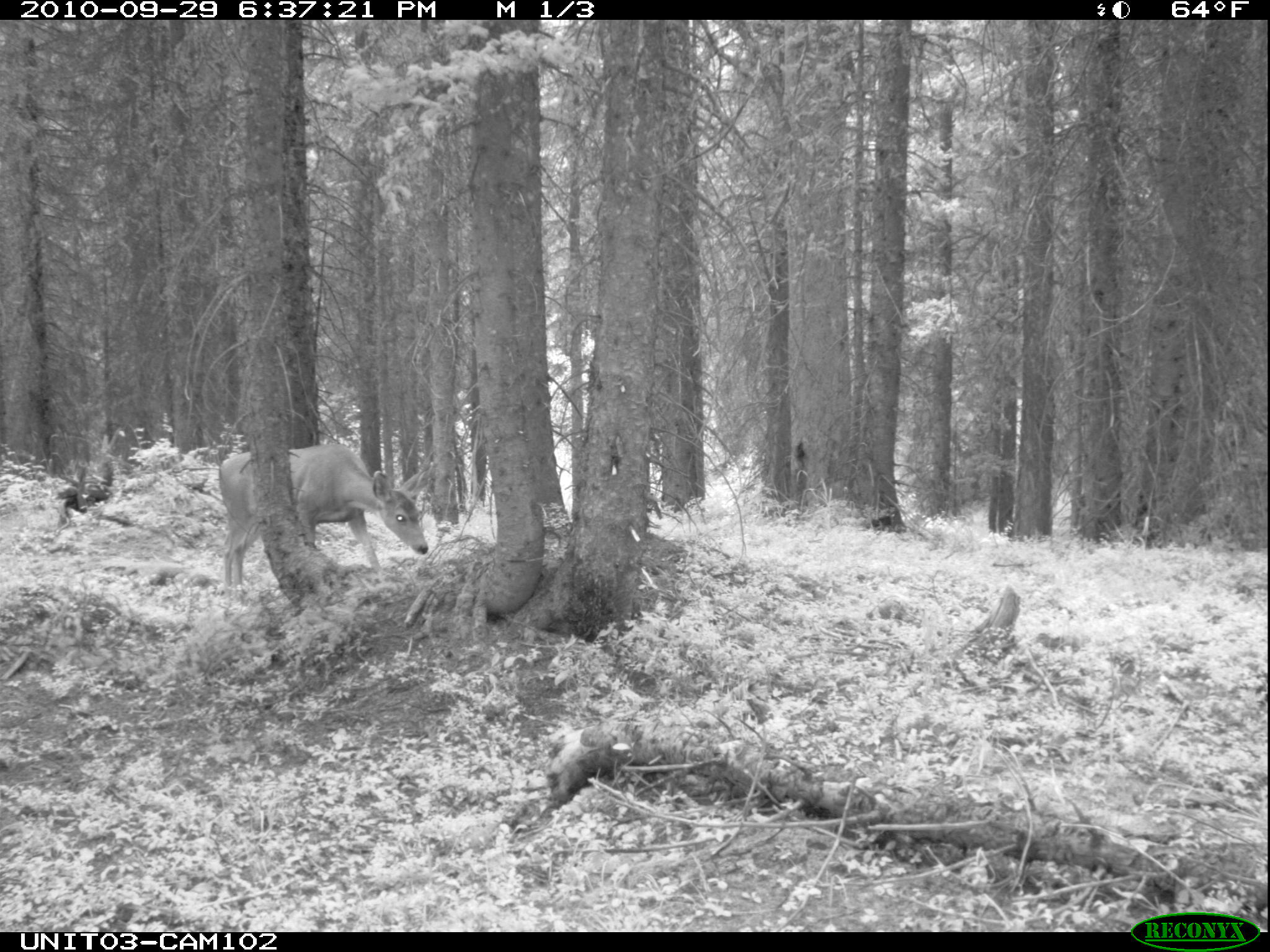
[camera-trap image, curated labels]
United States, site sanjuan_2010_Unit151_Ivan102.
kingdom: Animalia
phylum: Chordata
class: Mammalia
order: Artiodactyla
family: Cervidae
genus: Odocoileus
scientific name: Odocoileus hemionus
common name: mule deer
Odocoileus hemionus (mule deer).